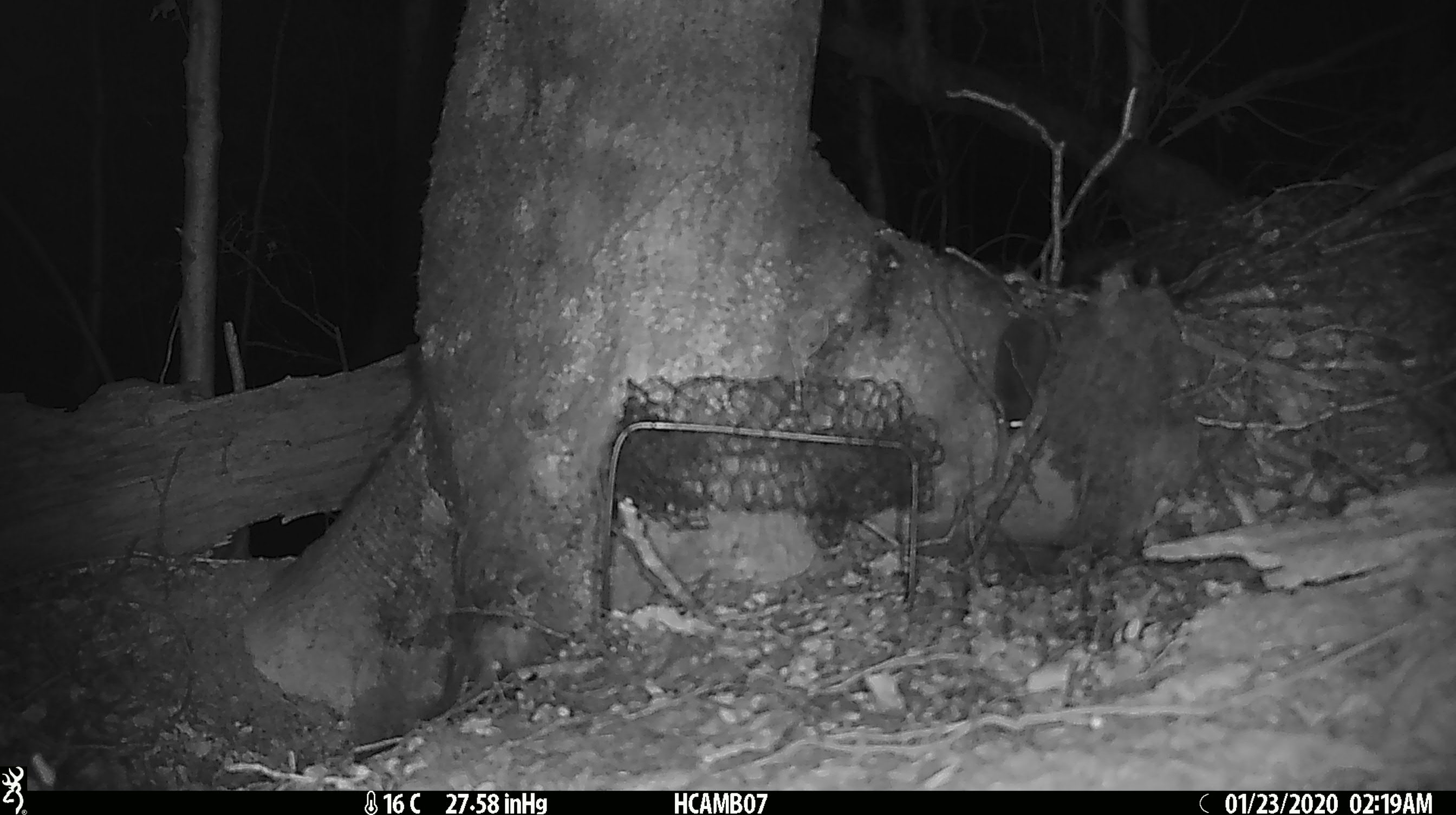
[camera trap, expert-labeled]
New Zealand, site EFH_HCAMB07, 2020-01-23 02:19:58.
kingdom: Animalia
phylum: Chordata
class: Mammalia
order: Rodentia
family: Muridae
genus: Mus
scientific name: Mus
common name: mouse